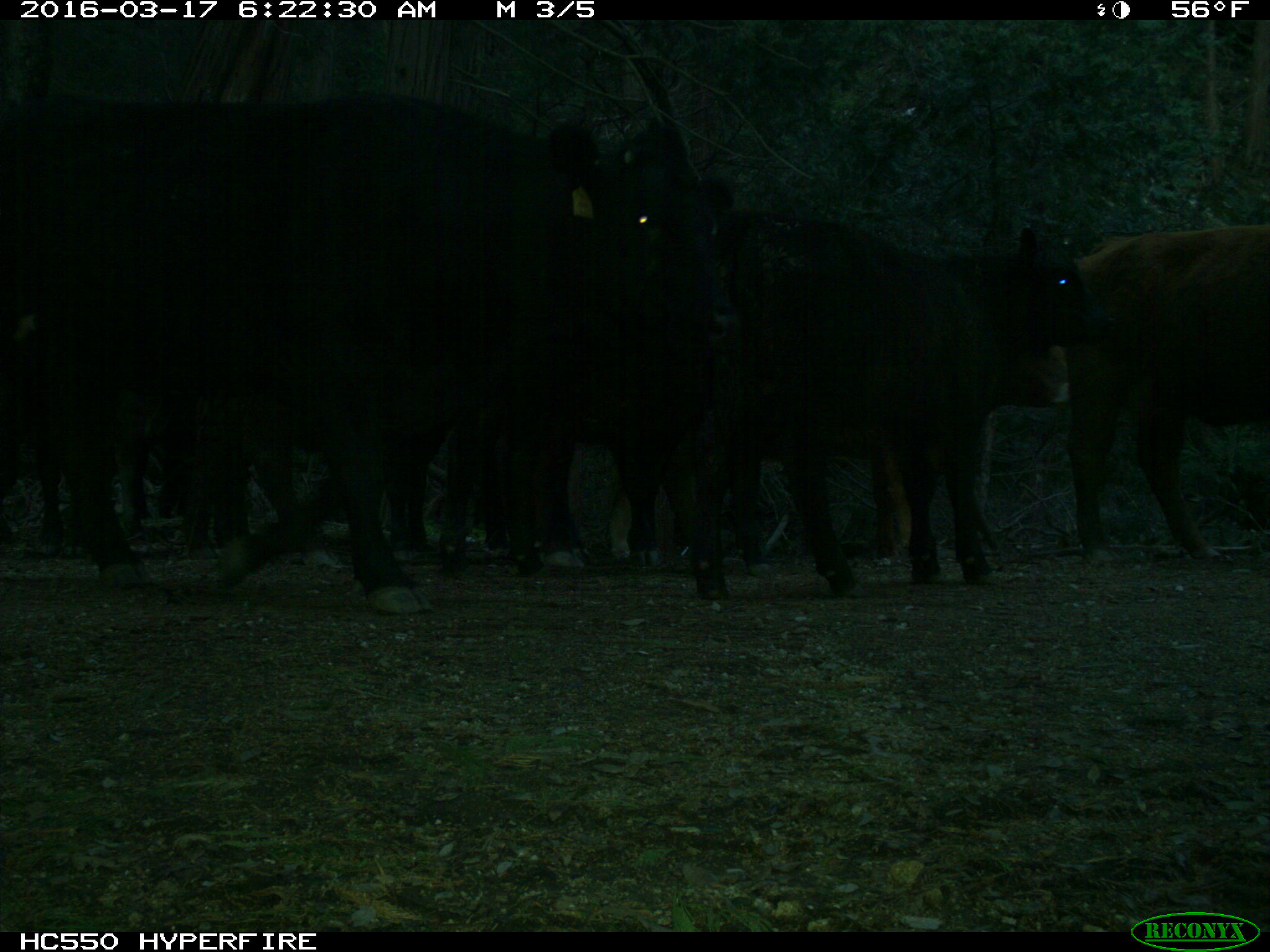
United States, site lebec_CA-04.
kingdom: Animalia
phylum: Chordata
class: Mammalia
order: Artiodactyla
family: Bovidae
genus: Bos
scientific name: Bos taurus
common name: domestic cow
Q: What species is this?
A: Bos taurus (domestic cow).